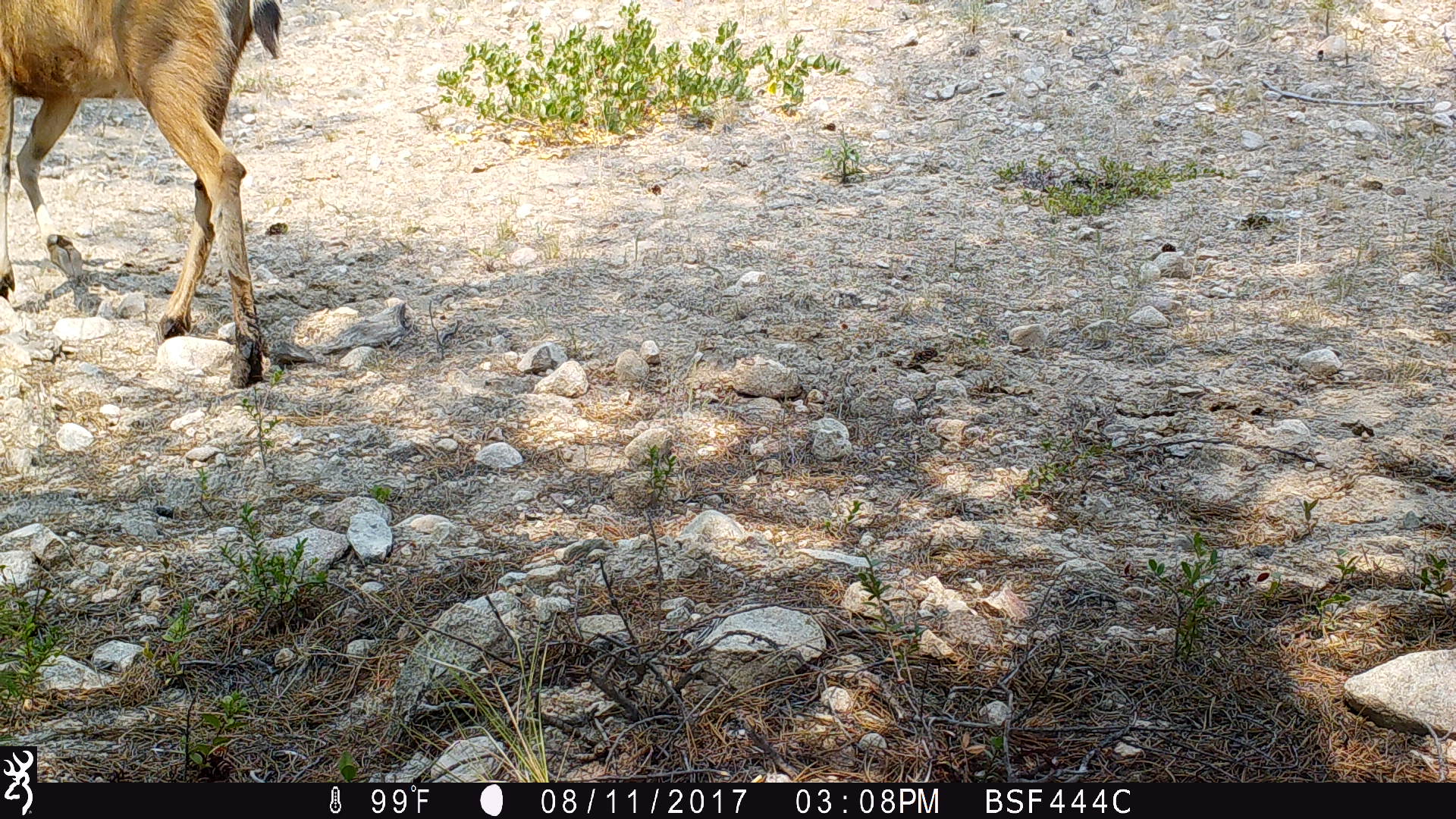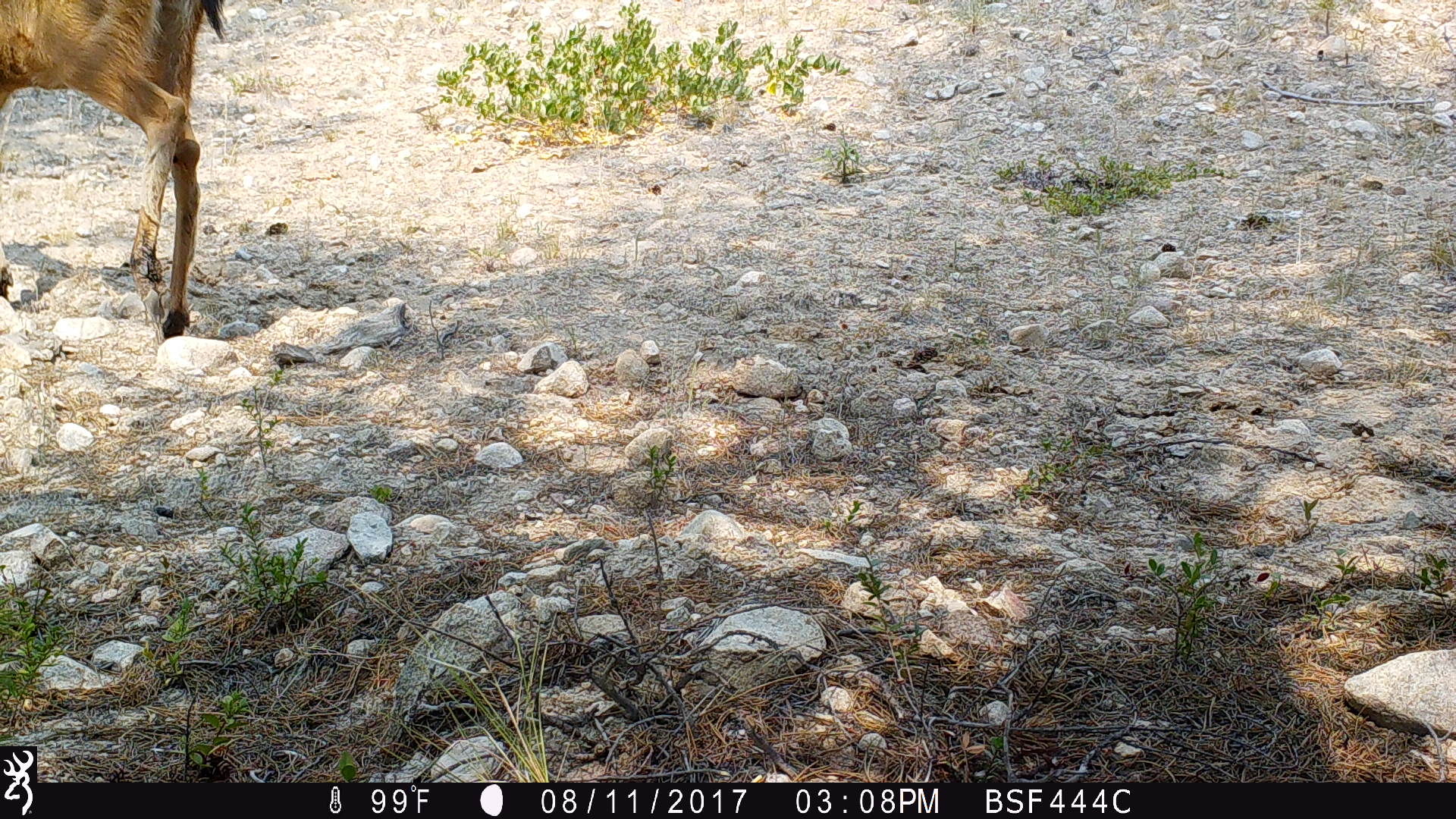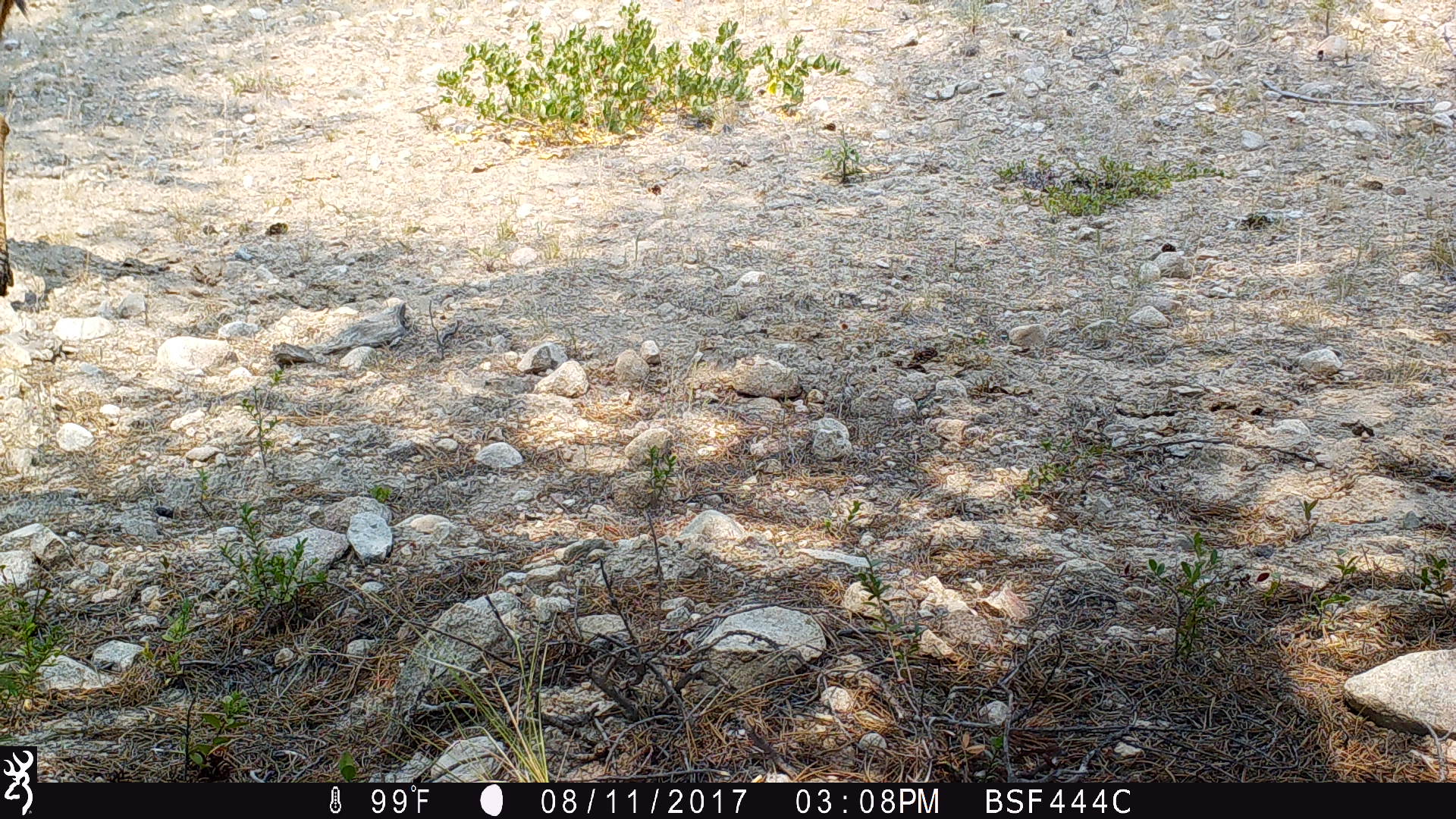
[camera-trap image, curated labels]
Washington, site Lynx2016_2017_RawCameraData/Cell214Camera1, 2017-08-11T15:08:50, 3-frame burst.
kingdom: Animalia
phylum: Chordata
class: Mammalia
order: Artiodactyla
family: Cervidae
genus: Odocoileus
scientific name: Odocoileus hemionus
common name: mule deer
Odocoileus hemionus (mule deer). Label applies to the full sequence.